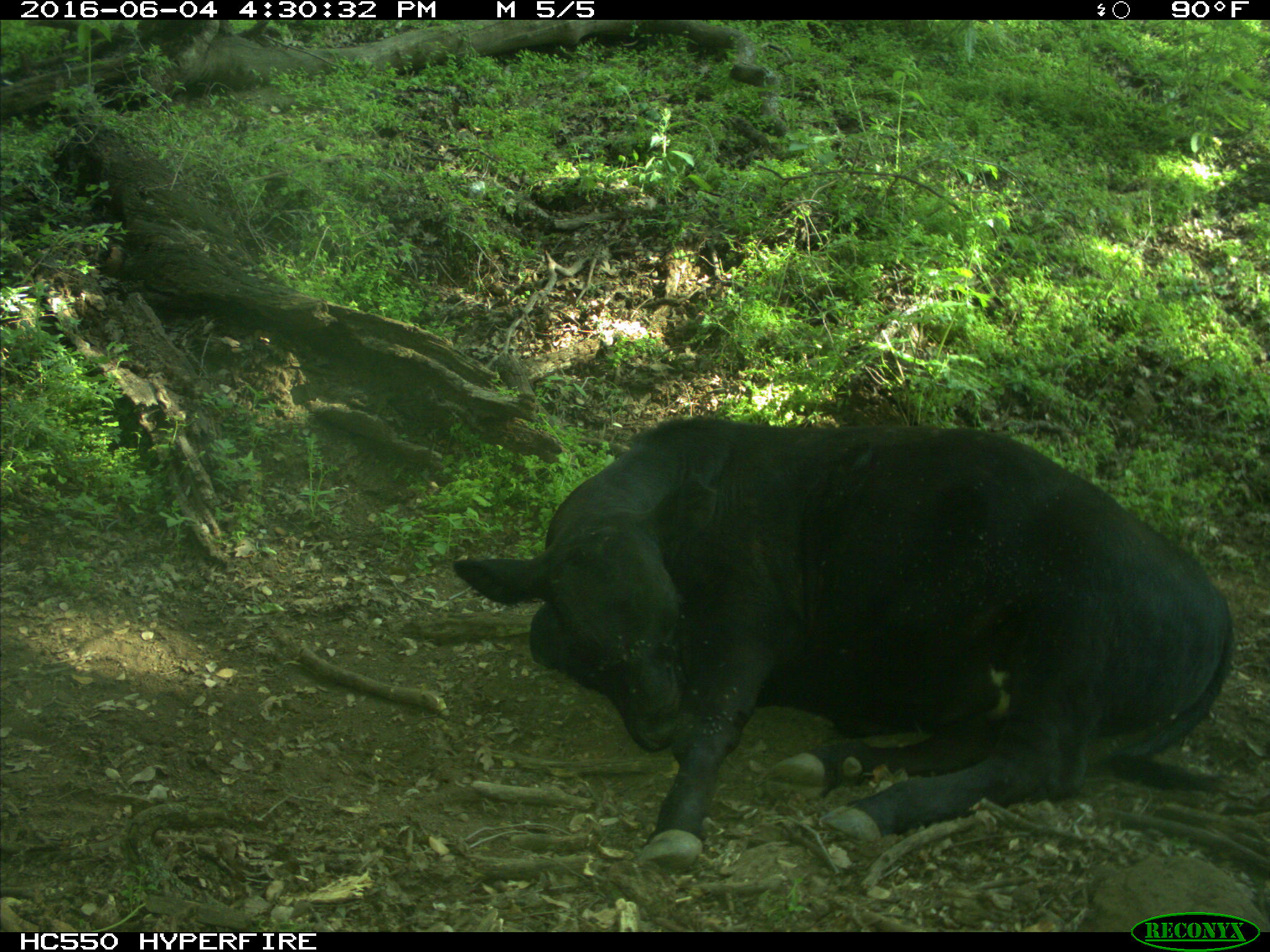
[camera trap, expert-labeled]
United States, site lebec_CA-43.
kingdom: Animalia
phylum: Chordata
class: Mammalia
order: Artiodactyla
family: Bovidae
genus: Bos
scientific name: Bos taurus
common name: domestic cow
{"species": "Bos taurus (domestic cow)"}